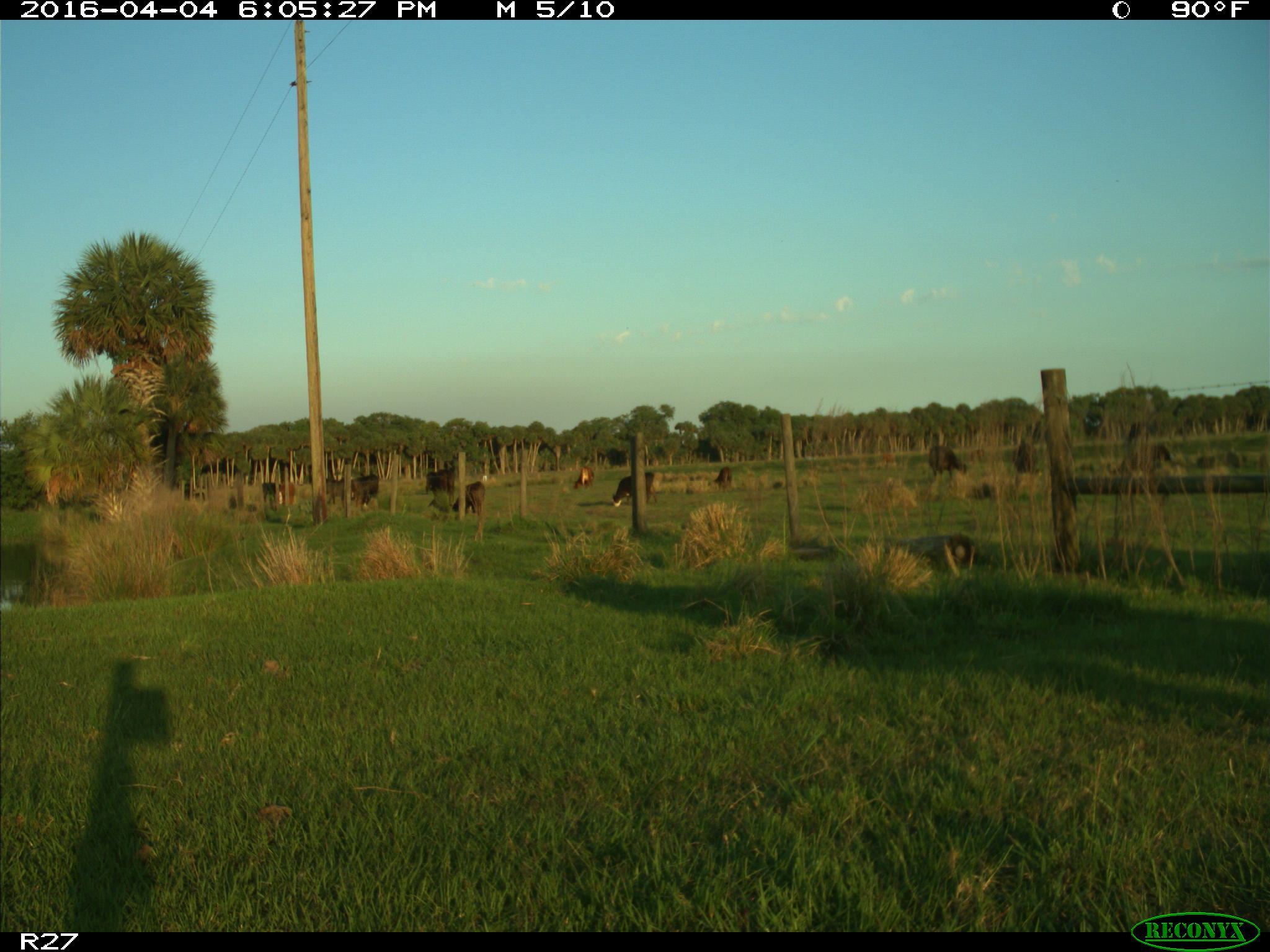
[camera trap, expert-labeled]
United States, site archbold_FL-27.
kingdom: Animalia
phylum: Chordata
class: Mammalia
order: Artiodactyla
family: Bovidae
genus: Bos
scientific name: Bos taurus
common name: domestic cow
Bos taurus (domestic cow).